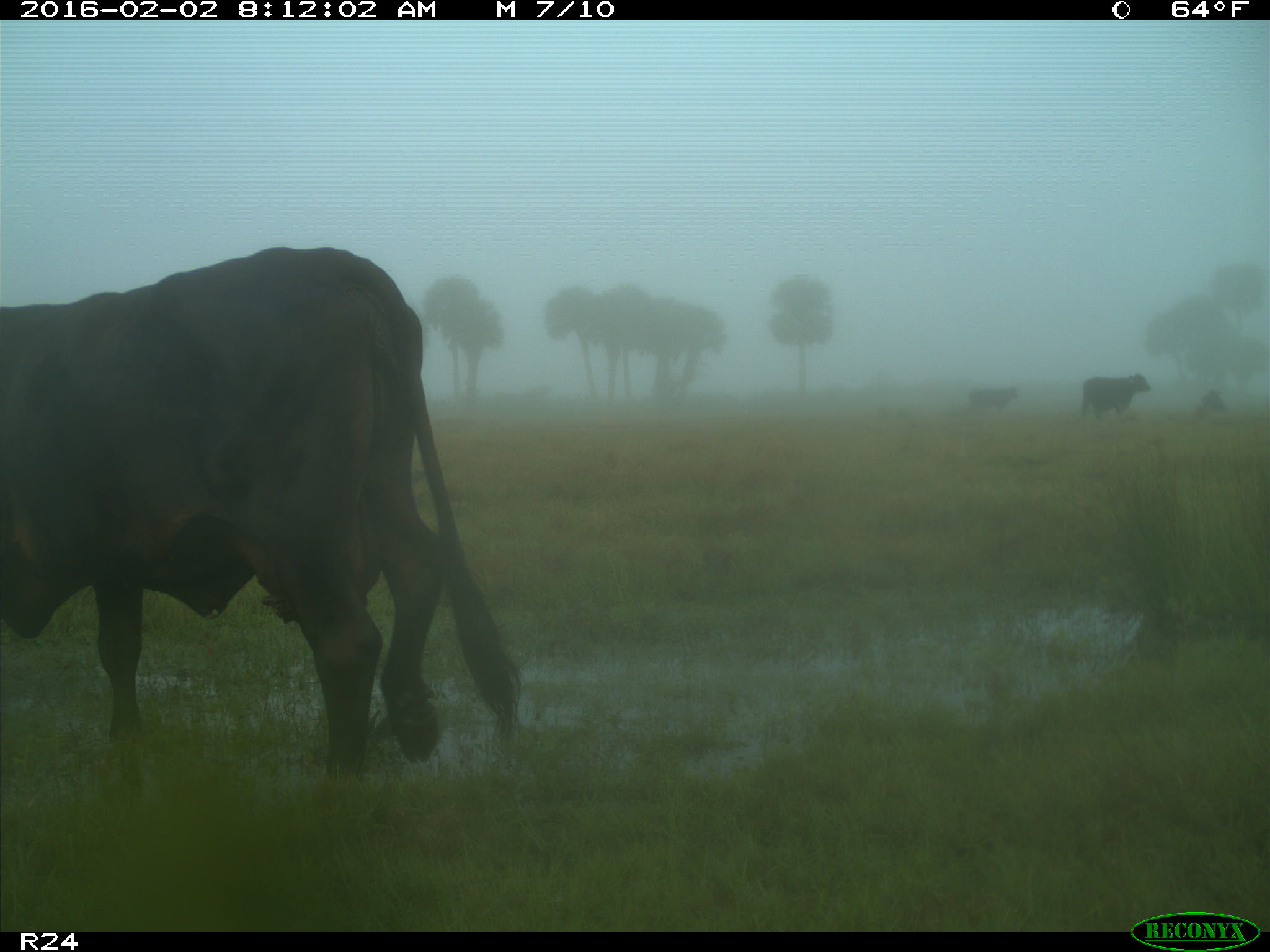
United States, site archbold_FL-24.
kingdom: Animalia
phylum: Chordata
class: Mammalia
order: Artiodactyla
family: Bovidae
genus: Bos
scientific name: Bos taurus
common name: domestic cow